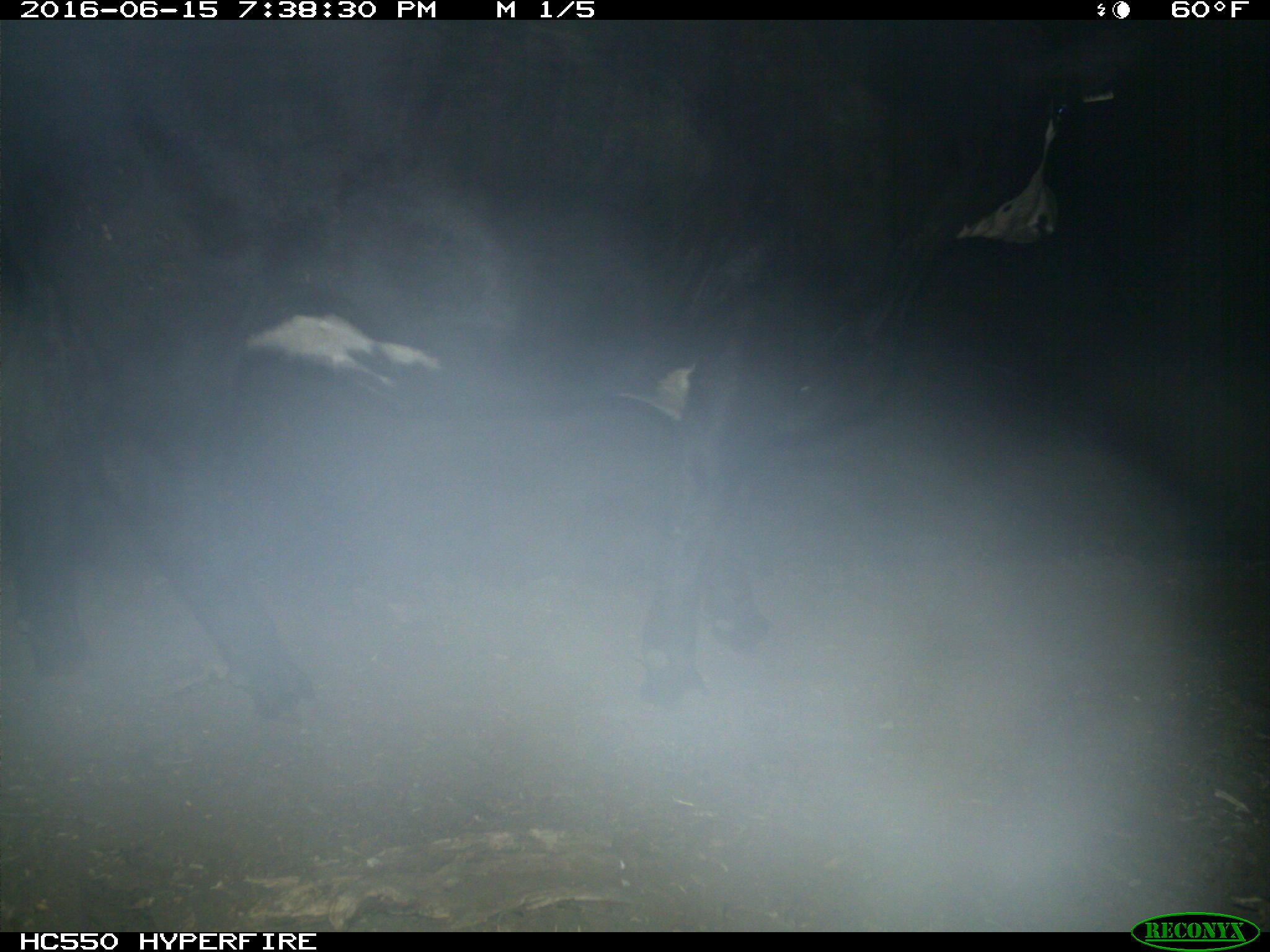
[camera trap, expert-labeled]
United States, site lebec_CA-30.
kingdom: Animalia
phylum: Chordata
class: Mammalia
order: Artiodactyla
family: Bovidae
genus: Bos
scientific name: Bos taurus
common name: domestic cow